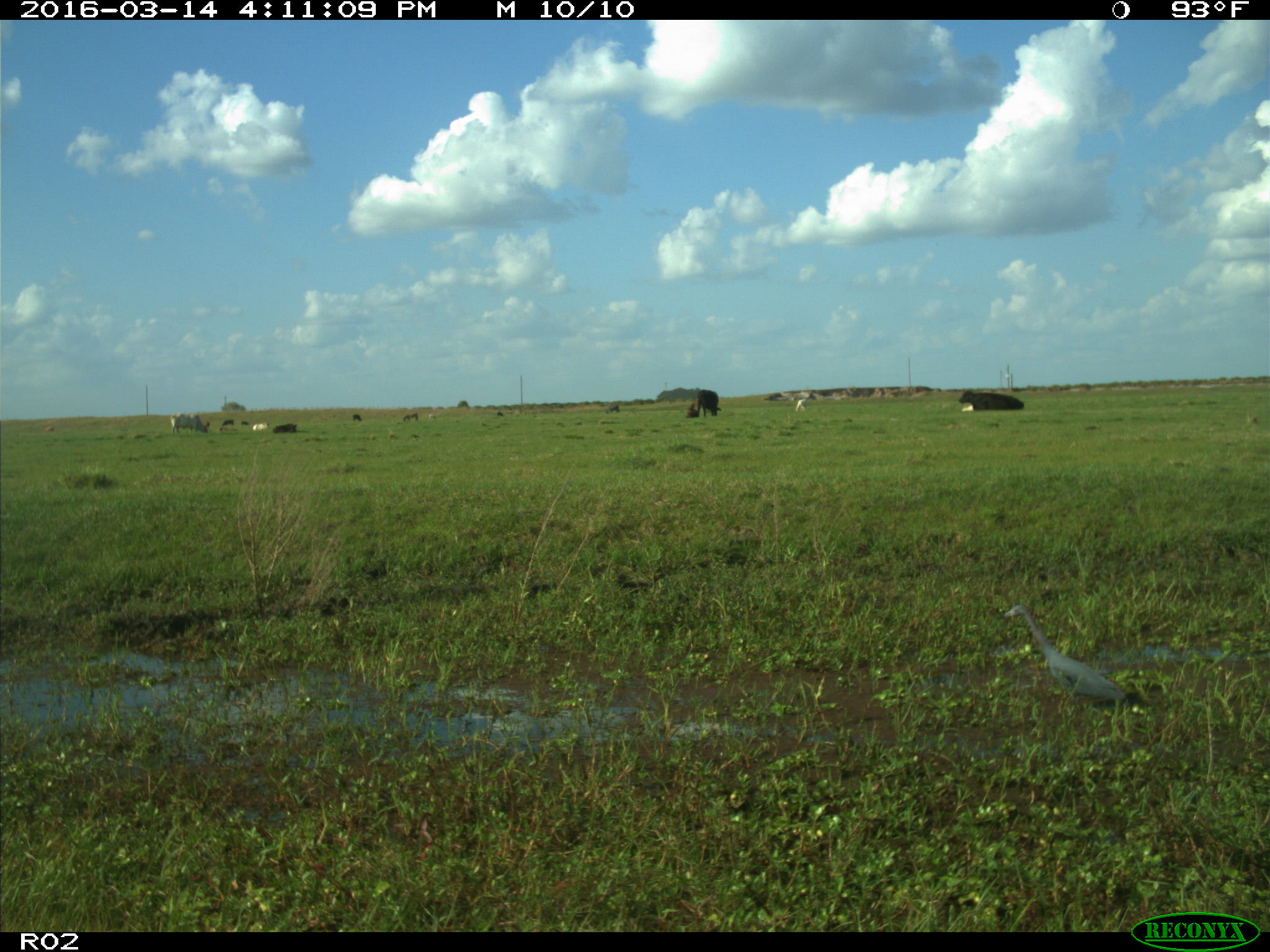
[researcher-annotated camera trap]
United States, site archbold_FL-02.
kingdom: Animalia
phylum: Chordata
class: Mammalia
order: Artiodactyla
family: Bovidae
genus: Bos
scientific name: Bos taurus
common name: domestic cow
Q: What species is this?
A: Bos taurus (domestic cow).